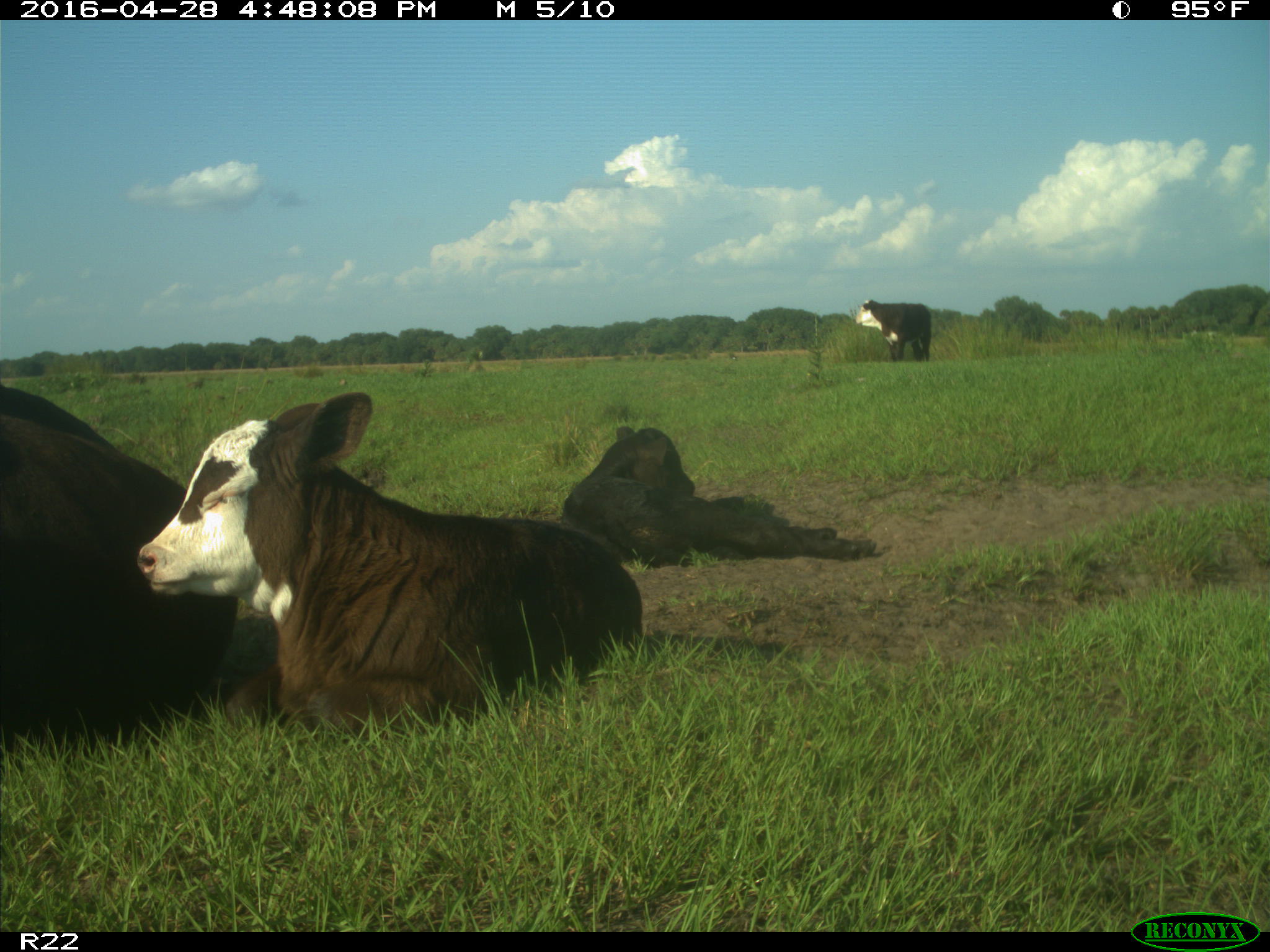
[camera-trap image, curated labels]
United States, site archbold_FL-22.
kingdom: Animalia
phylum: Chordata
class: Mammalia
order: Artiodactyla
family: Bovidae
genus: Bos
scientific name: Bos taurus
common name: domestic cow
Bos taurus (domestic cow).